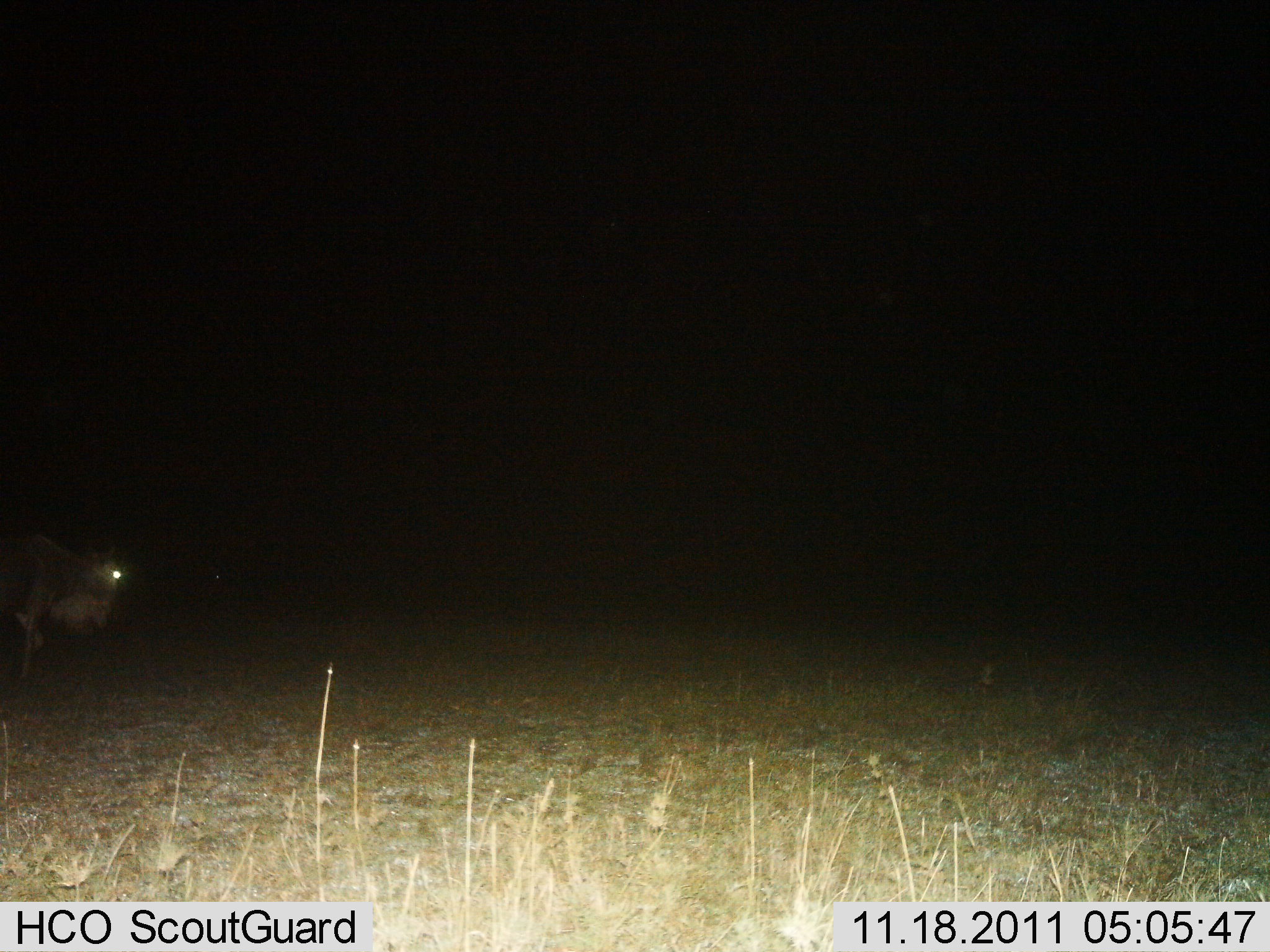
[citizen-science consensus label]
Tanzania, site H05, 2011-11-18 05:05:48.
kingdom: Animalia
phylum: Chordata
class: Mammalia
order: Artiodactyla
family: Bovidae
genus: Connochaetes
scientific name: Connochaetes taurinus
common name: blue wildebeest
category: wildebeest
Wildebeest (blue wildebeest) (Connochaetes taurinus), count 1. Behavior (volunteer vote fractions): standing 9%, resting 0%, moving 91%, interacting 0%. Young present (vote fraction): 0%. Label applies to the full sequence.